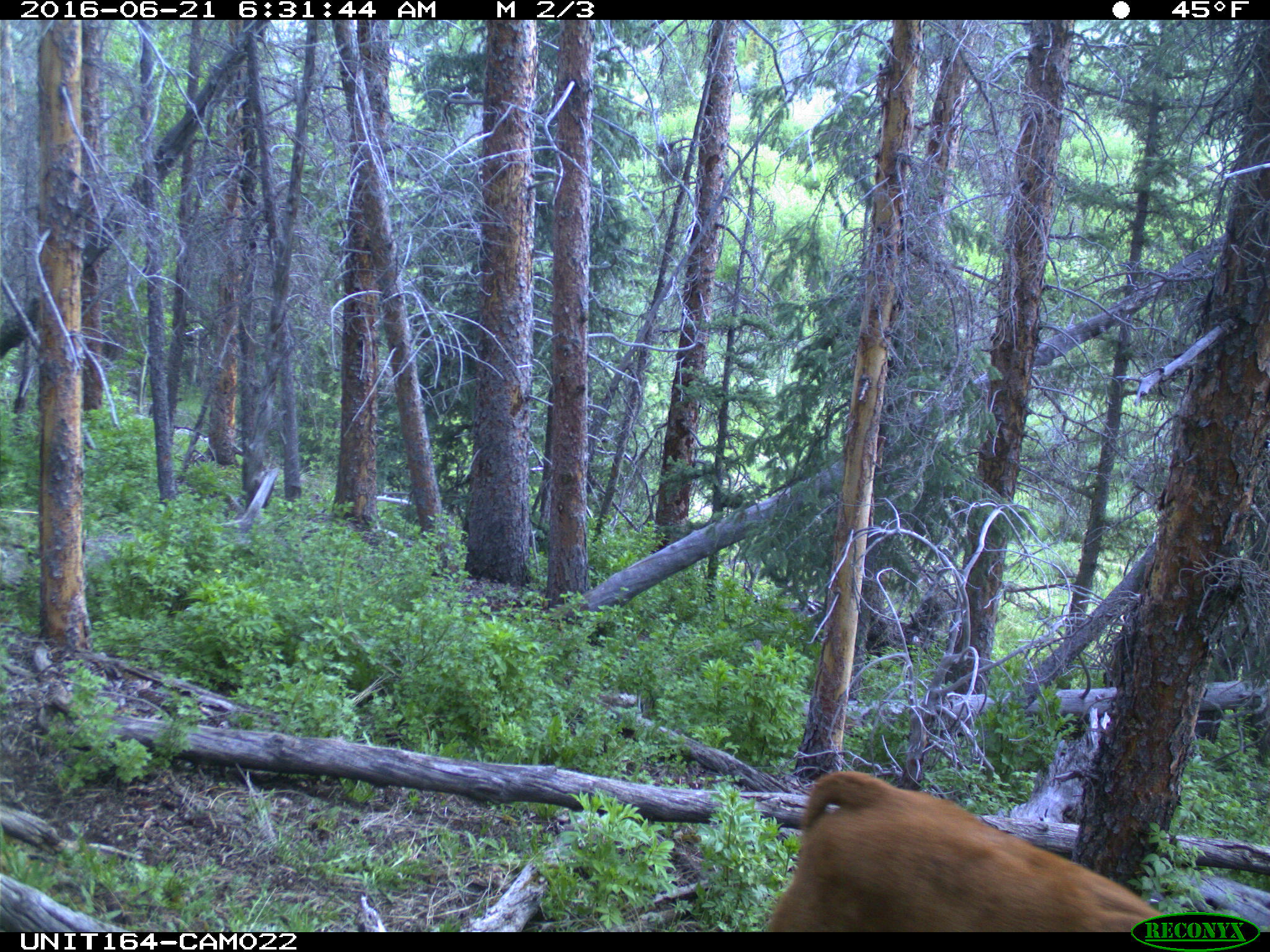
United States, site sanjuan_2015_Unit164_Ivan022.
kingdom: Animalia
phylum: Chordata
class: Mammalia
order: Artiodactyla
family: Bovidae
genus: Bos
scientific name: Bos taurus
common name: domestic cow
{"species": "Bos taurus (domestic cow)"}